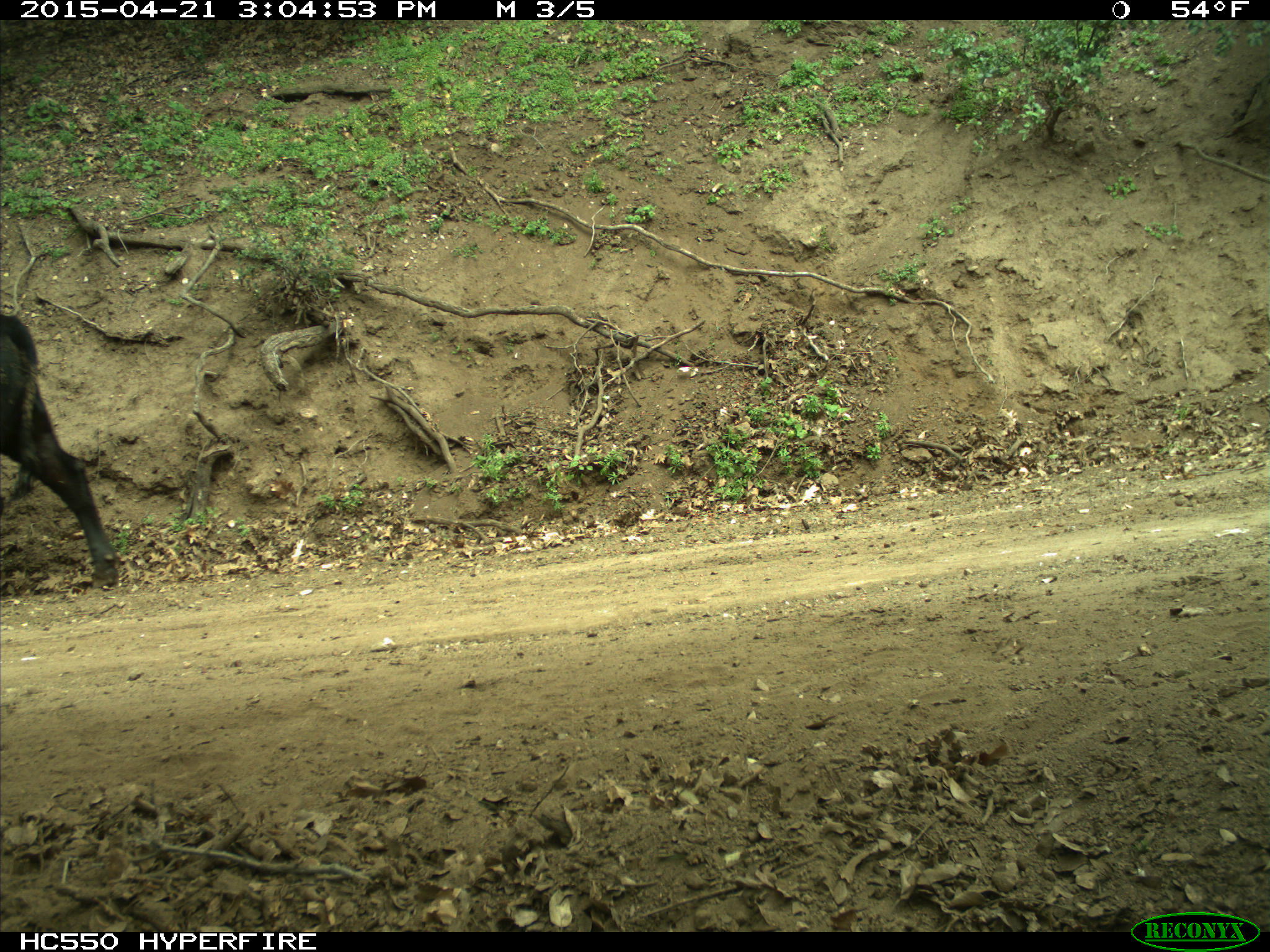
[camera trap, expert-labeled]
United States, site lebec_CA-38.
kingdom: Animalia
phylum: Chordata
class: Mammalia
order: Artiodactyla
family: Bovidae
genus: Bos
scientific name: Bos taurus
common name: domestic cow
Bos taurus (domestic cow).